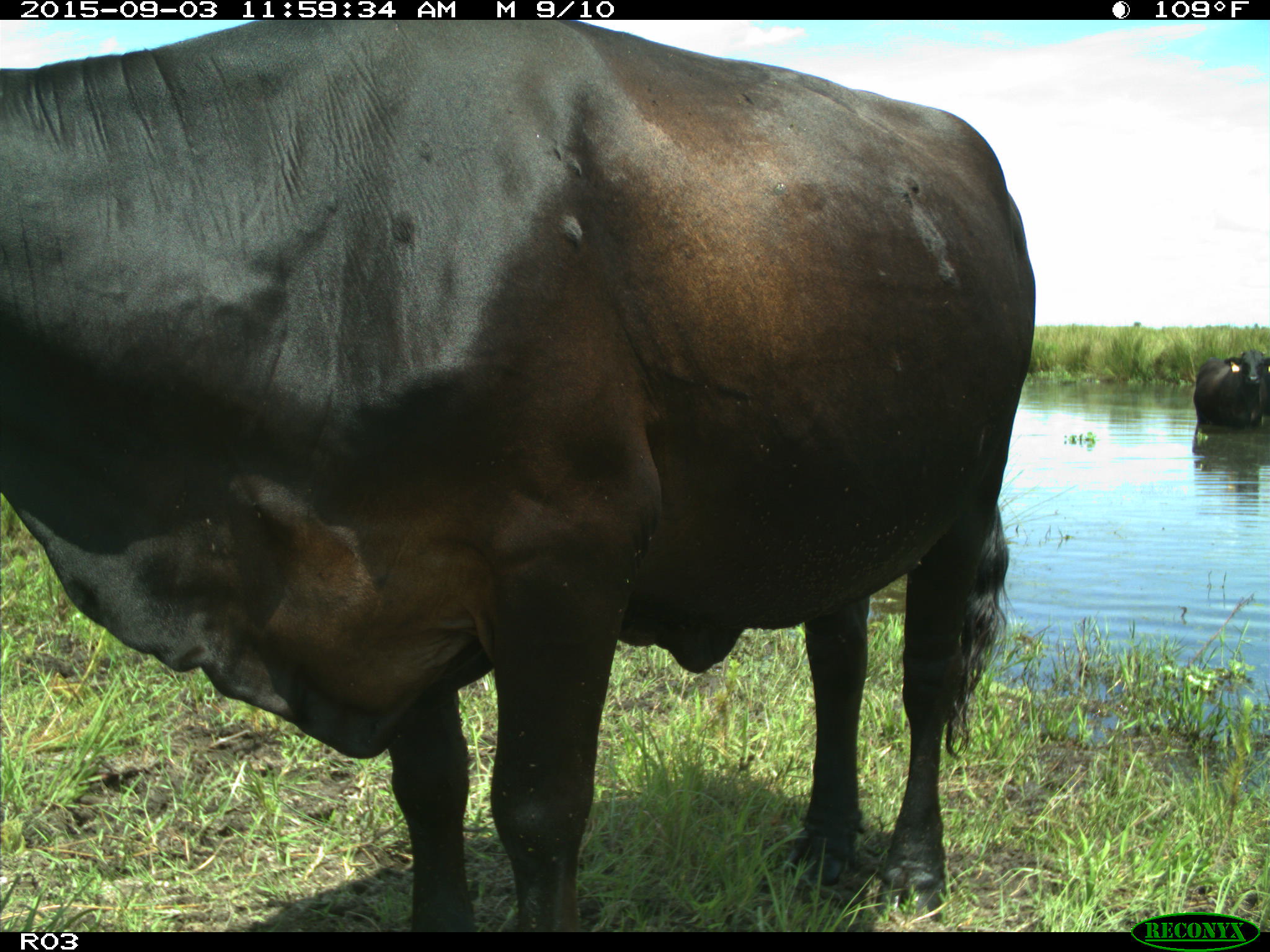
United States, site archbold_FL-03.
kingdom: Animalia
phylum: Chordata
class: Mammalia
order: Artiodactyla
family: Bovidae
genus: Bos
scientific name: Bos taurus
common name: domestic cow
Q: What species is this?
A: Bos taurus (domestic cow).